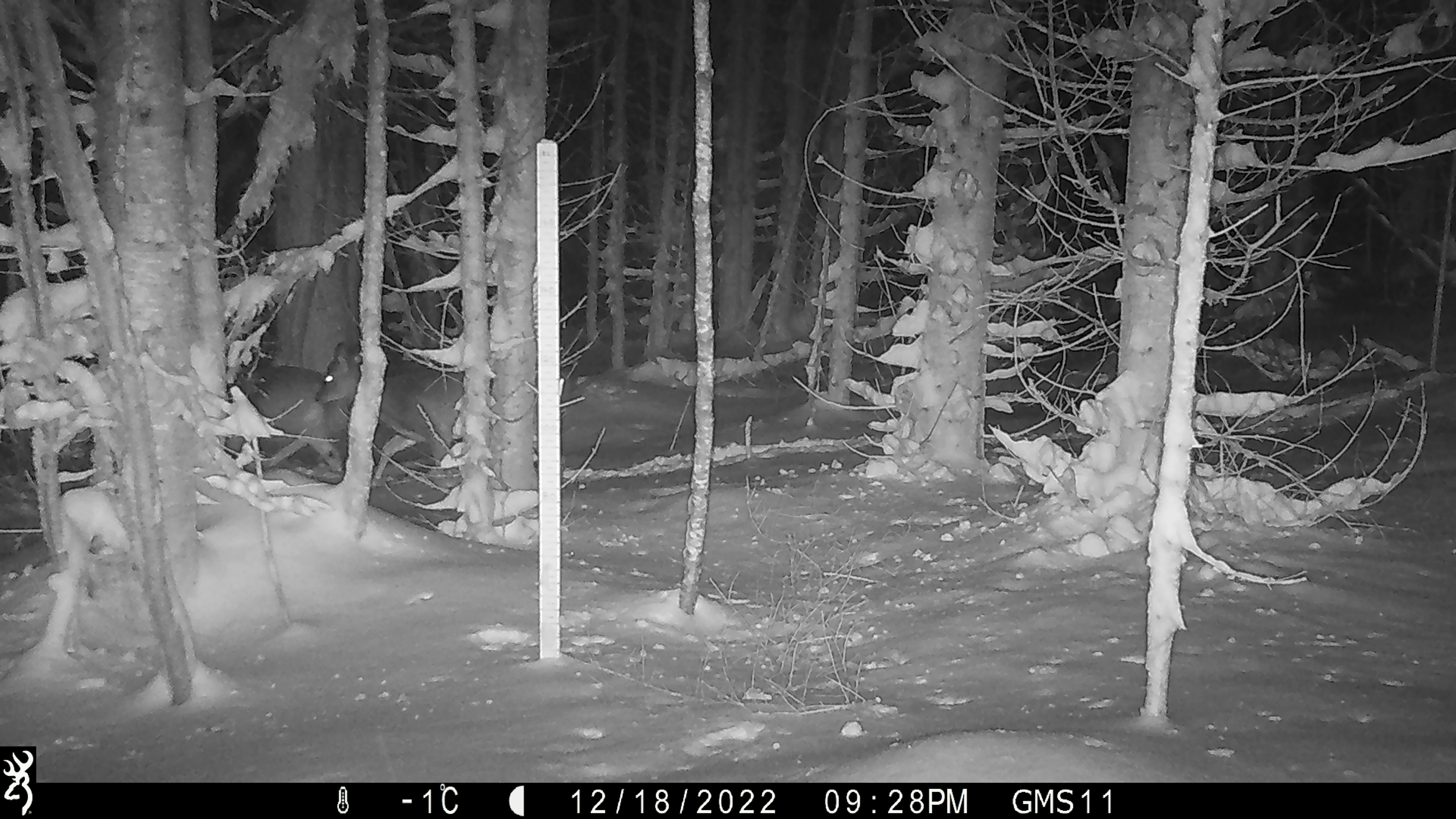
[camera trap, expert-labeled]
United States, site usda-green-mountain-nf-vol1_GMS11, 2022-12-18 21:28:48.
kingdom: Animalia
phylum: Chordata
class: Mammalia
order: Artiodactyla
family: Cervidae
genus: Odocoileus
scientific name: Odocoileus virginianus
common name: white-tailed deer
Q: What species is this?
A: White-tailed deer (Odocoileus virginianus).